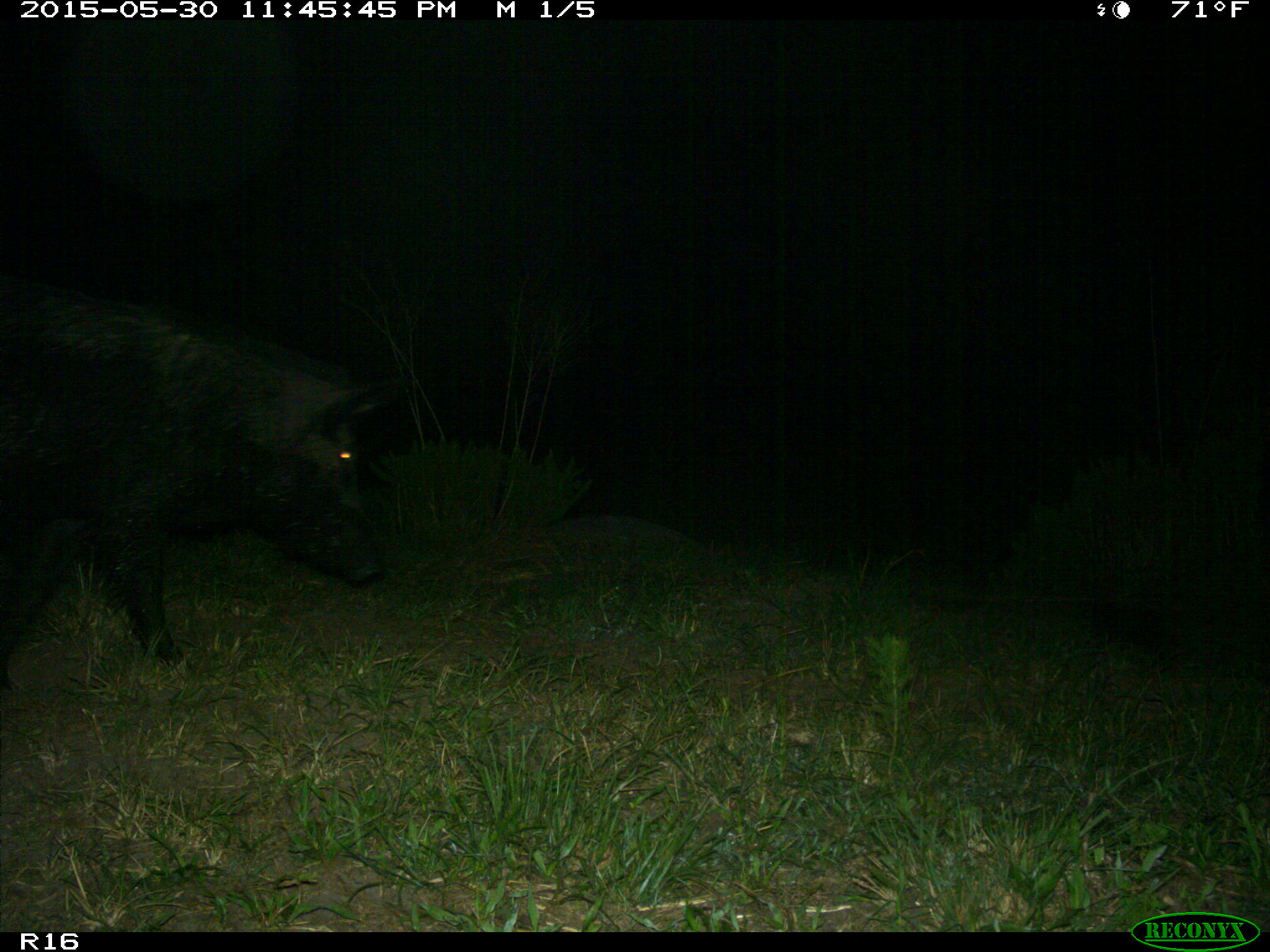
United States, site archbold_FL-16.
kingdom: Animalia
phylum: Chordata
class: Mammalia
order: Artiodactyla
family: Suidae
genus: Sus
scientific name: Sus scrofa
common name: wild boar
Sus scrofa (wild boar).